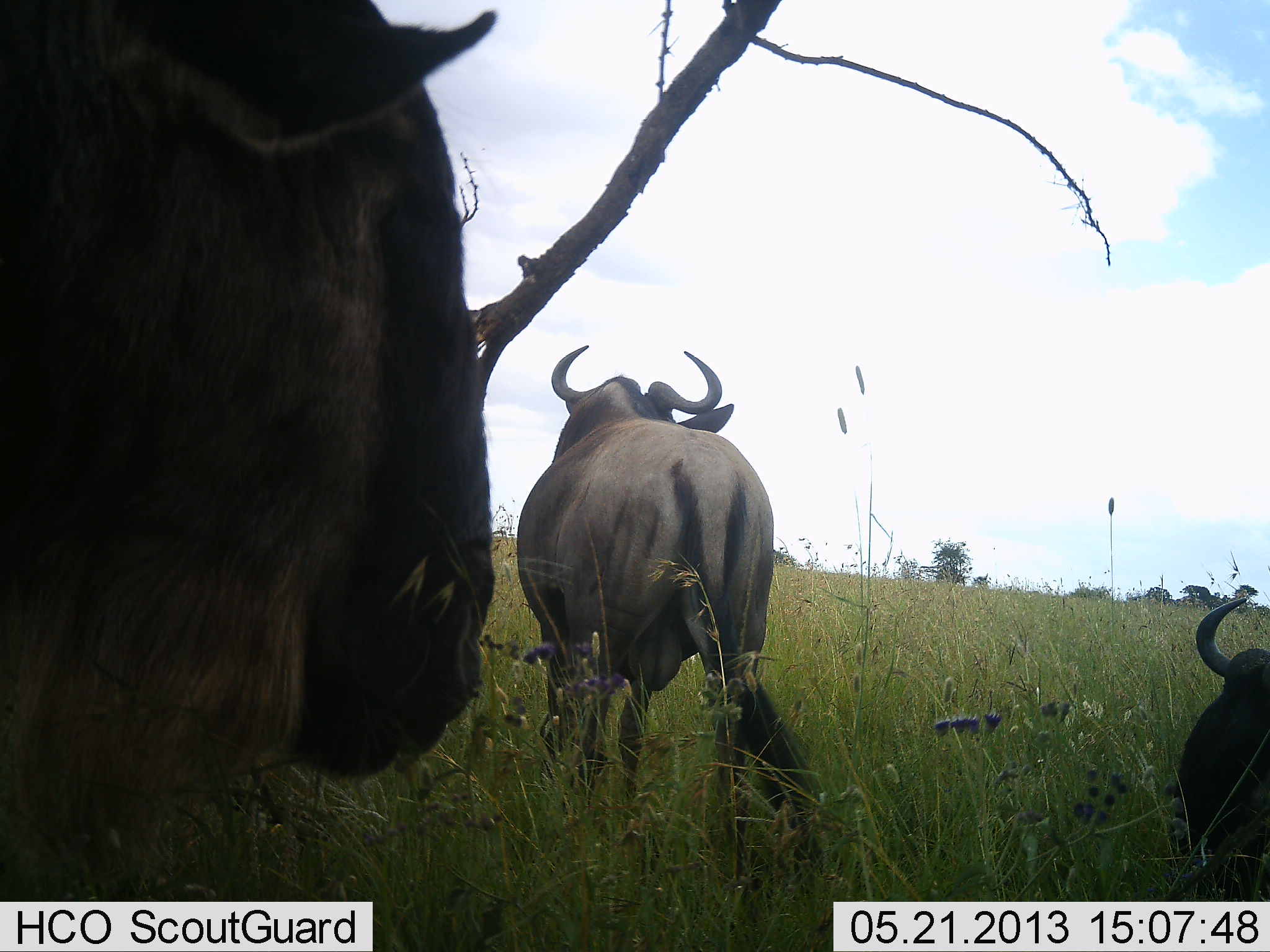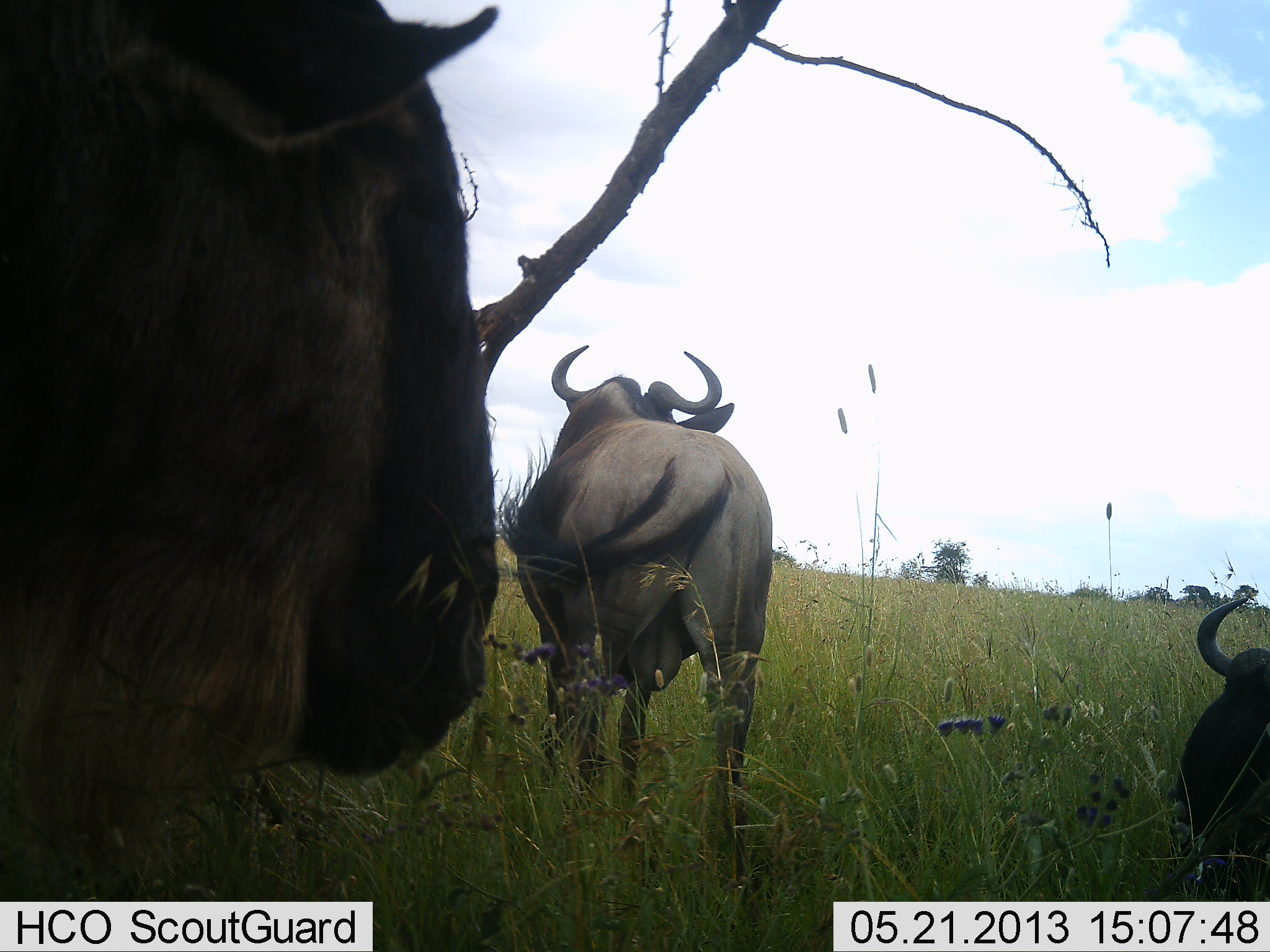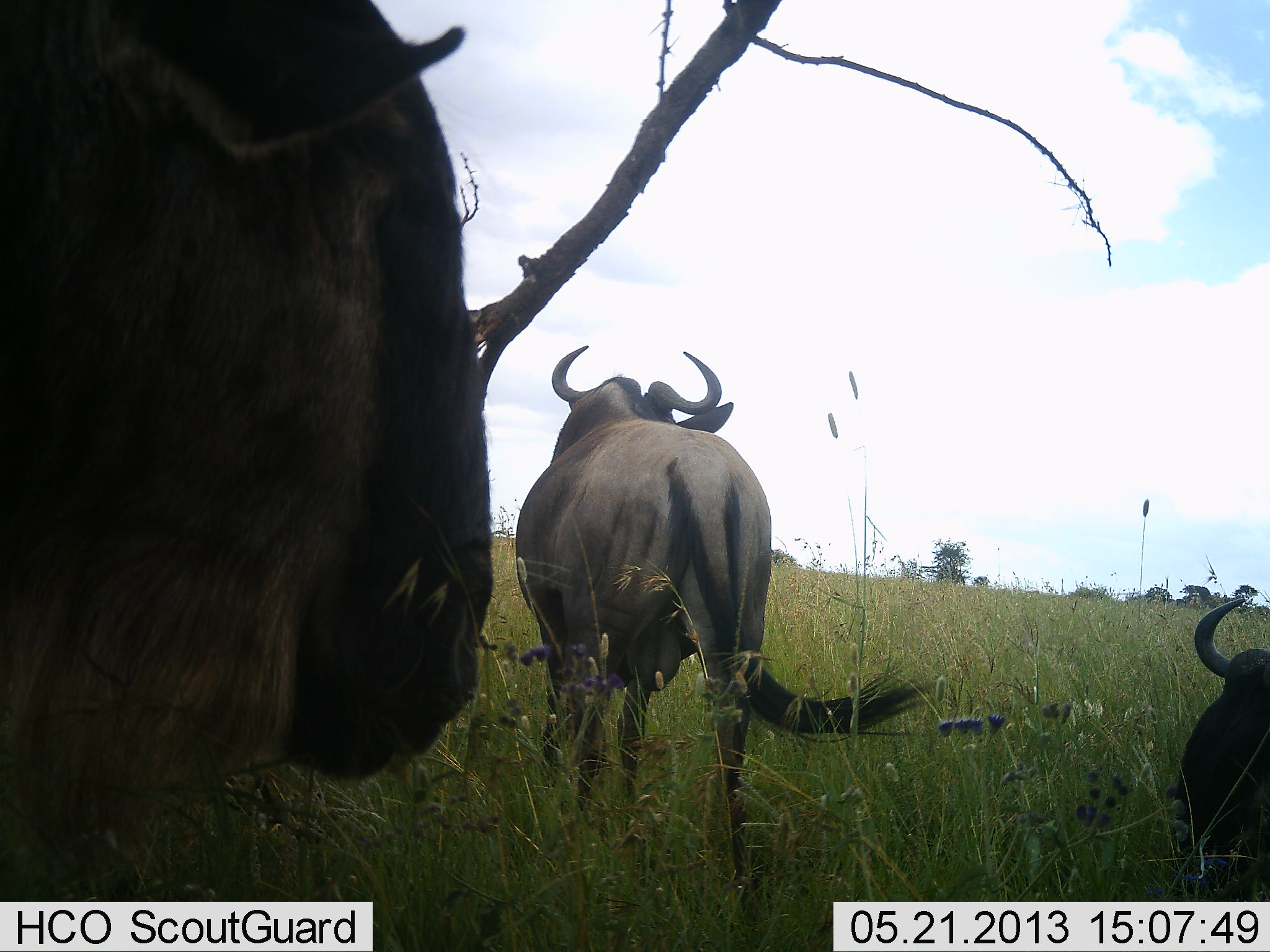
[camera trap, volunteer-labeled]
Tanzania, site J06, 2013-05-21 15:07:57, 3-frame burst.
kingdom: Animalia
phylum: Chordata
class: Mammalia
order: Artiodactyla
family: Bovidae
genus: Connochaetes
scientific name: Connochaetes taurinus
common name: blue wildebeest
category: wildebeest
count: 3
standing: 84%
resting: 89%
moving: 0%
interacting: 0%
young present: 0%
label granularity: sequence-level